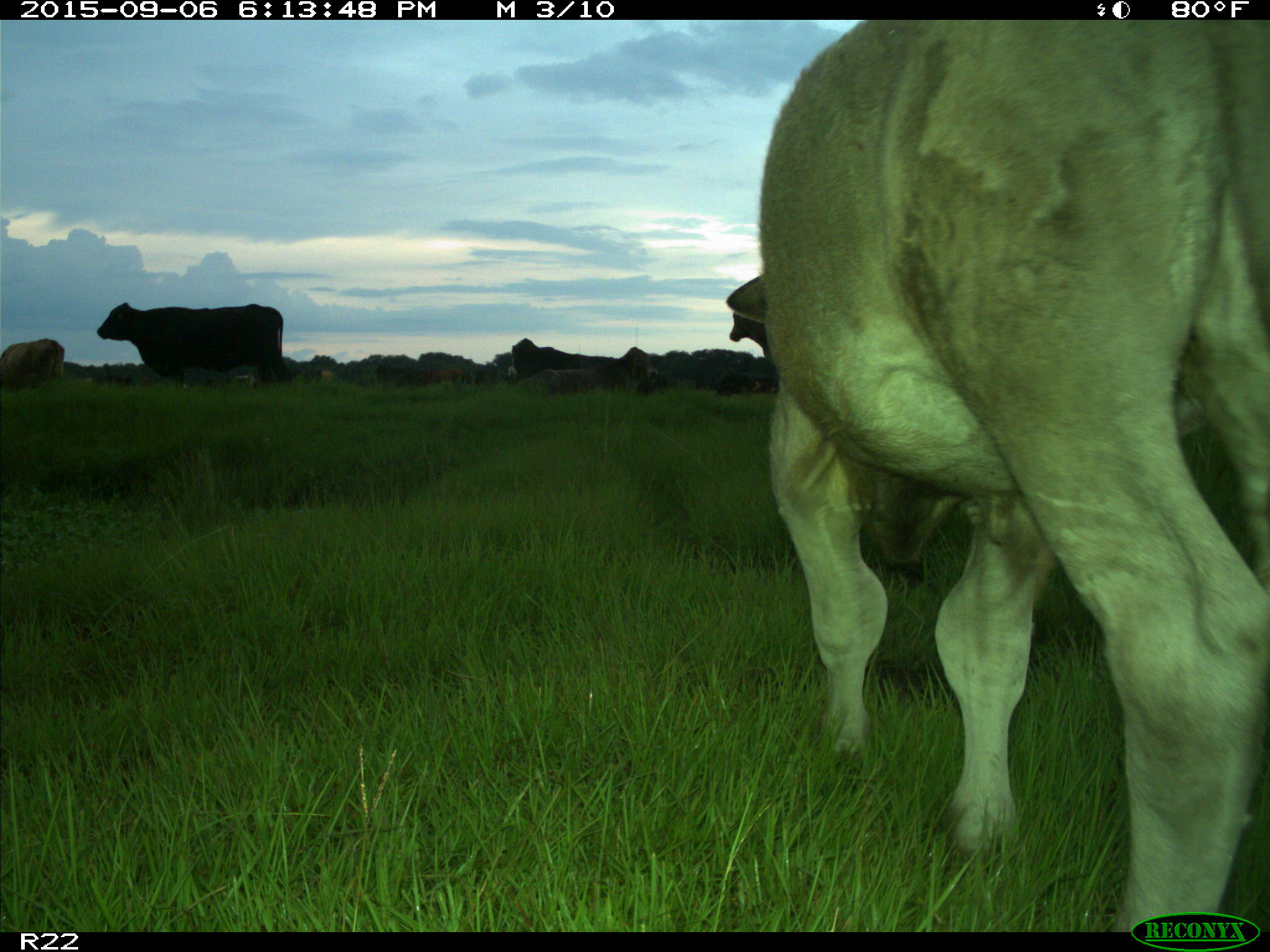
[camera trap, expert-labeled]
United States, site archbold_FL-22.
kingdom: Animalia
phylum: Chordata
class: Mammalia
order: Artiodactyla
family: Bovidae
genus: Bos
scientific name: Bos taurus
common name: domestic cow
Bos taurus (domestic cow).